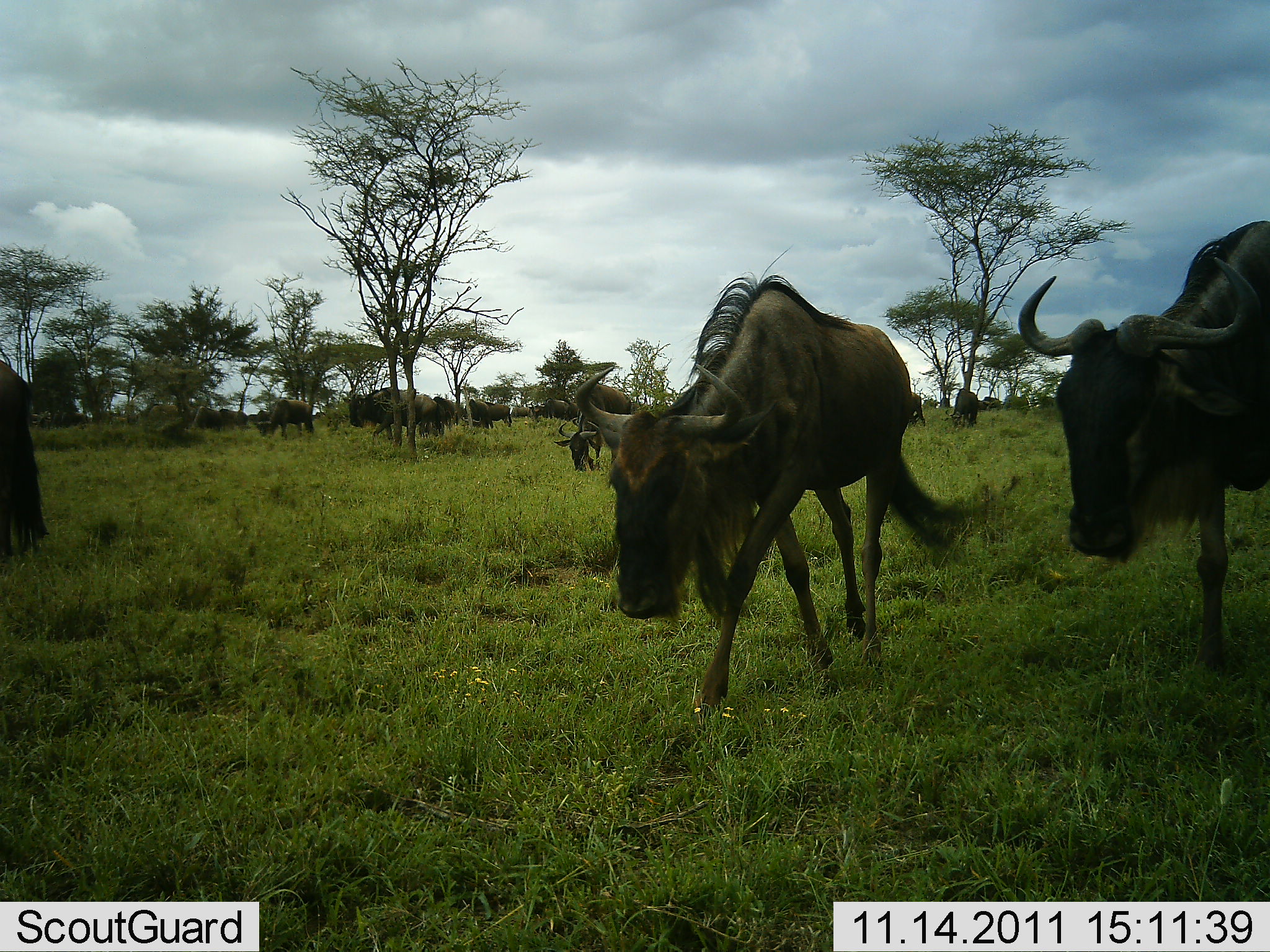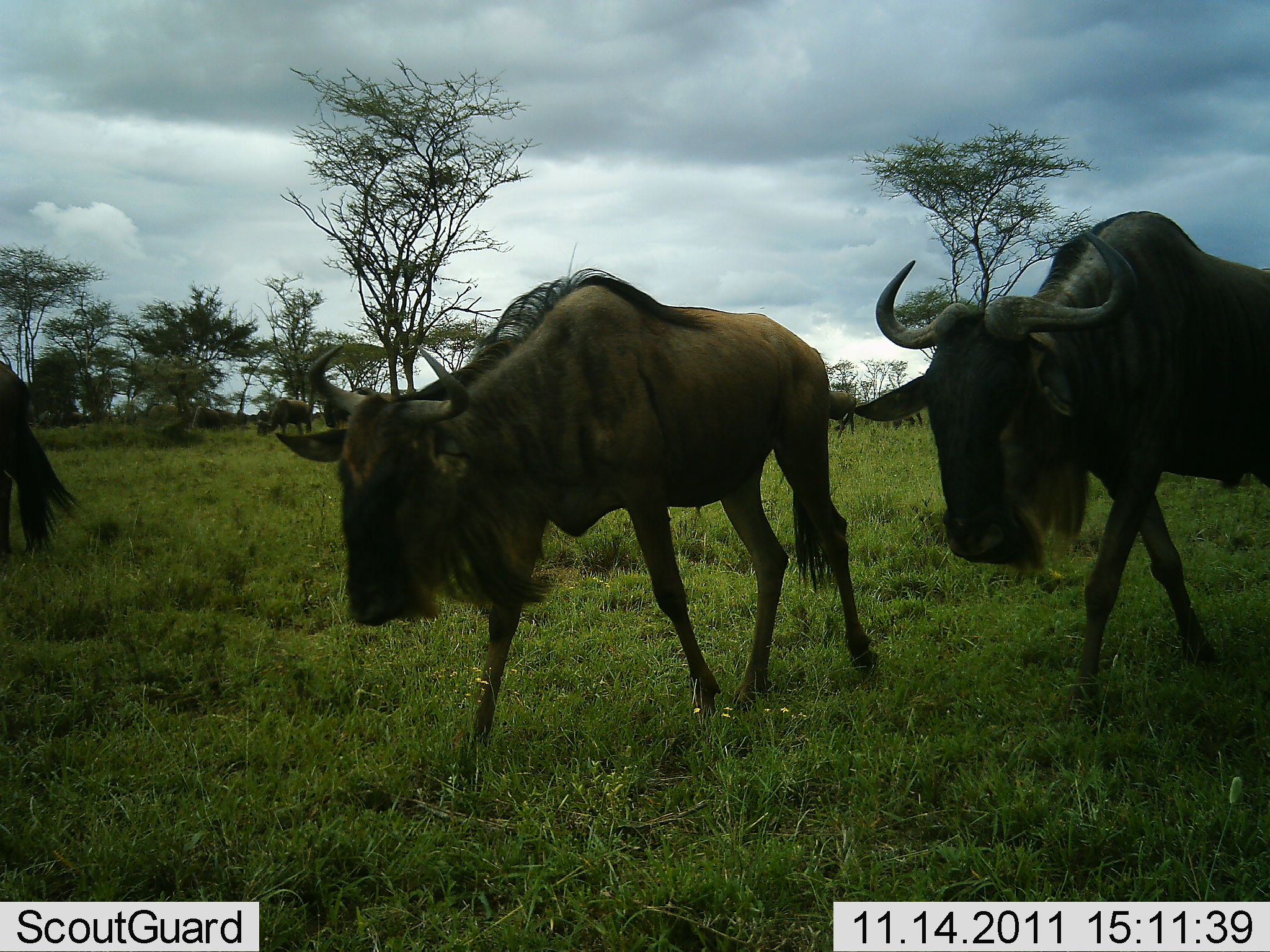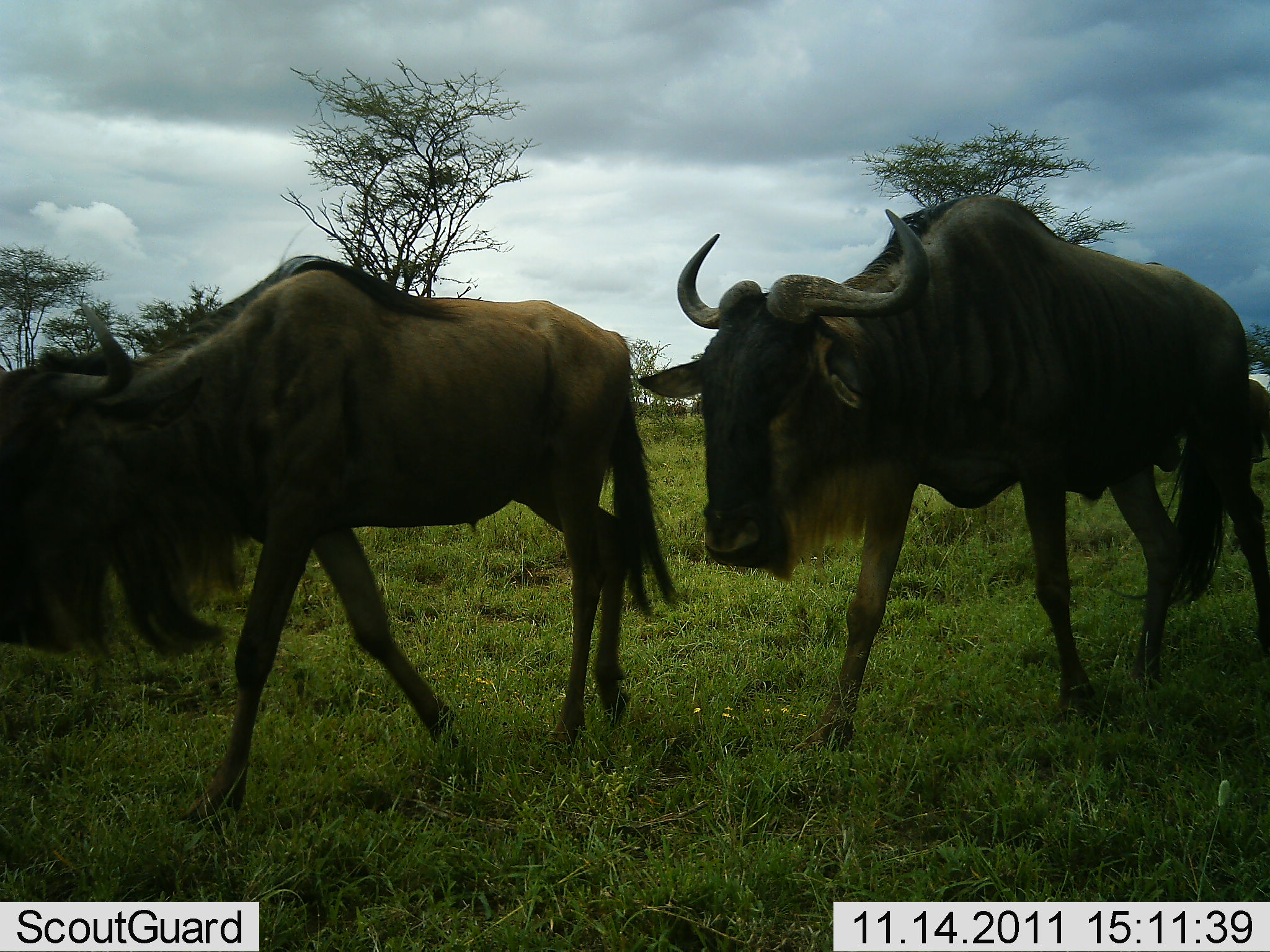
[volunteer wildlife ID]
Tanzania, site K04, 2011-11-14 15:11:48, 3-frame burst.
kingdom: Animalia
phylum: Chordata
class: Mammalia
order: Artiodactyla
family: Bovidae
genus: Connochaetes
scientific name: Connochaetes taurinus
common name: blue wildebeest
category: wildebeest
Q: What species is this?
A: Wildebeest (blue wildebeest) (Connochaetes taurinus).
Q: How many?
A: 5.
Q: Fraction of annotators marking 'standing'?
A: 7%.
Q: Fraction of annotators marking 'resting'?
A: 0%.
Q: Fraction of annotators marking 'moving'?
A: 100%.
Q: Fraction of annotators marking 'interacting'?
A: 0%.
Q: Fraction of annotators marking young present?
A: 0%.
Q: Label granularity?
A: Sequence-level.